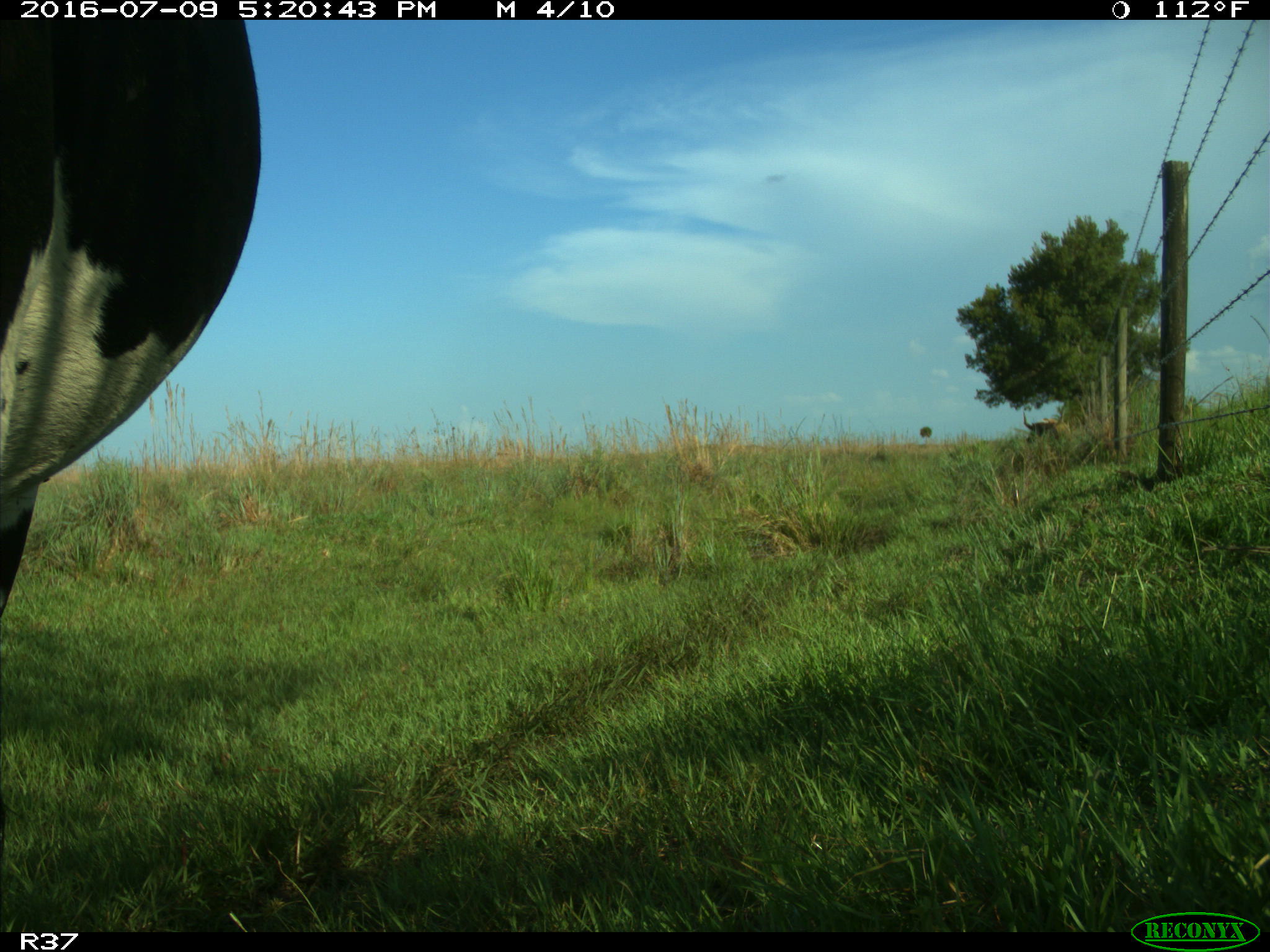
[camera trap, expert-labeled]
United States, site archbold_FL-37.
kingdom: Animalia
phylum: Chordata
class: Mammalia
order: Artiodactyla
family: Bovidae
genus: Bos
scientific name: Bos taurus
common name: domestic cow